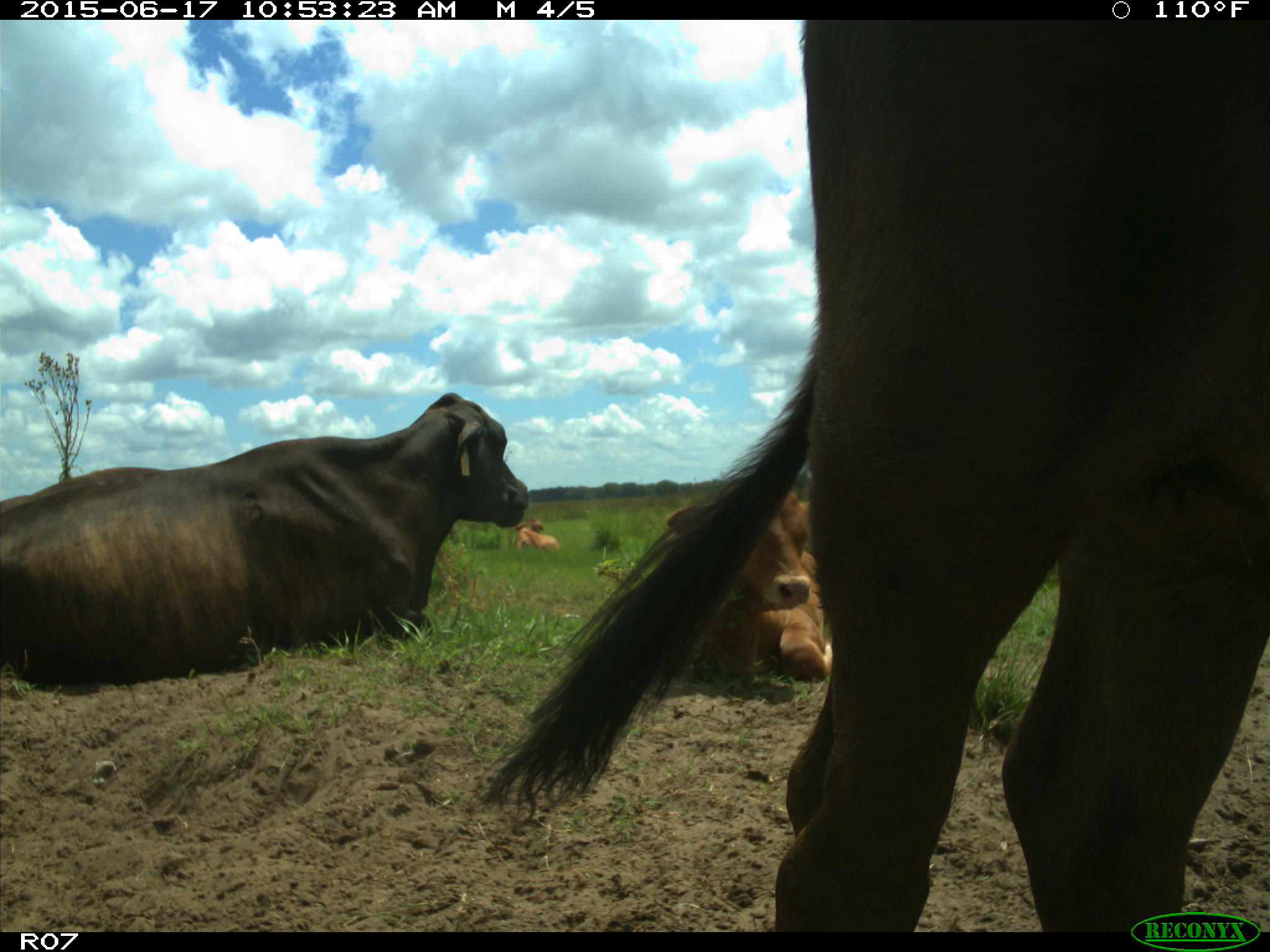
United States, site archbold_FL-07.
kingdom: Animalia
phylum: Chordata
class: Mammalia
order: Artiodactyla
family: Bovidae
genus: Bos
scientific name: Bos taurus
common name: domestic cow